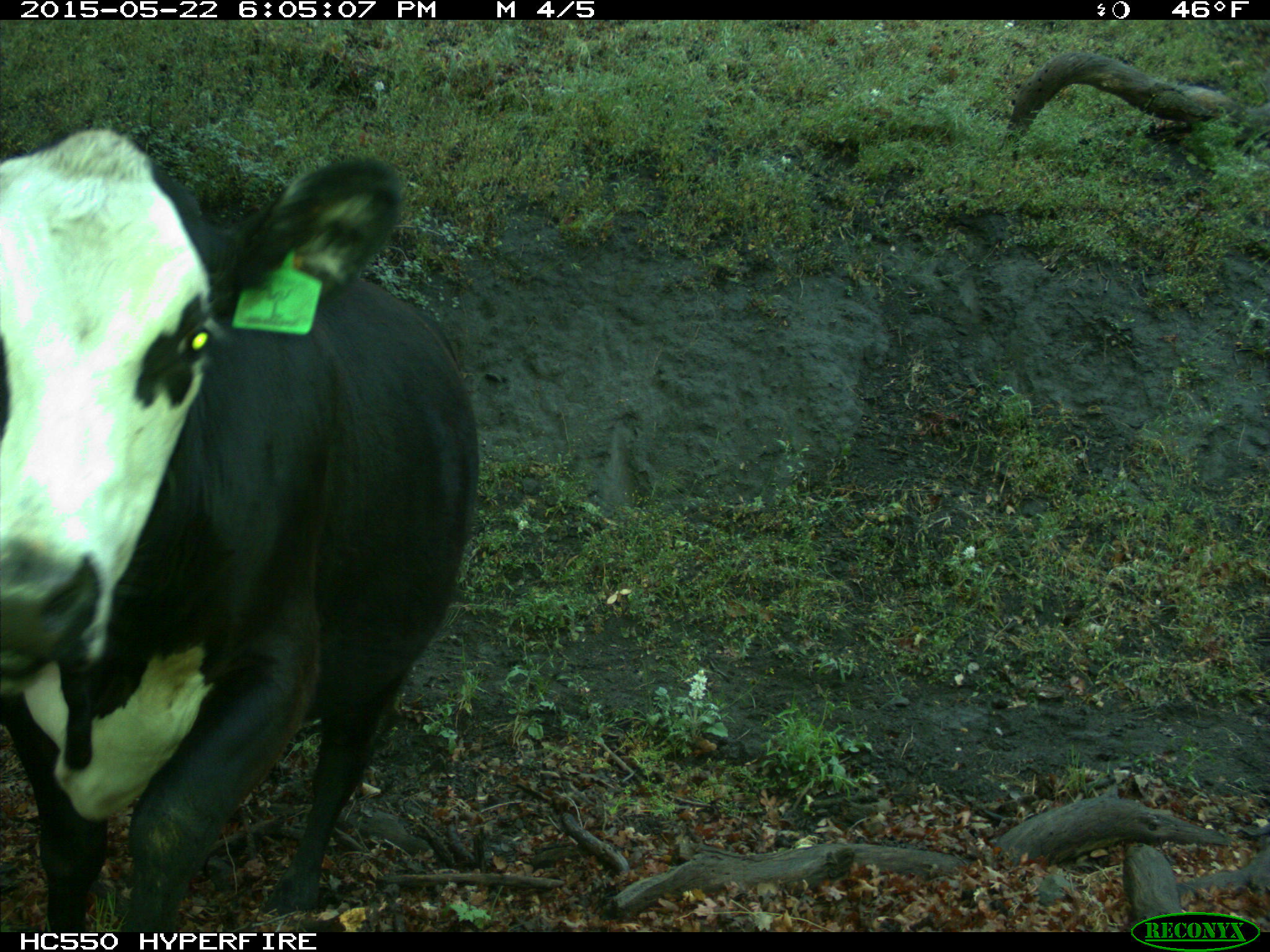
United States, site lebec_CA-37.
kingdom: Animalia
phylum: Chordata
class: Mammalia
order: Artiodactyla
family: Bovidae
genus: Bos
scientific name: Bos taurus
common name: domestic cow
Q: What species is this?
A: Bos taurus (domestic cow).